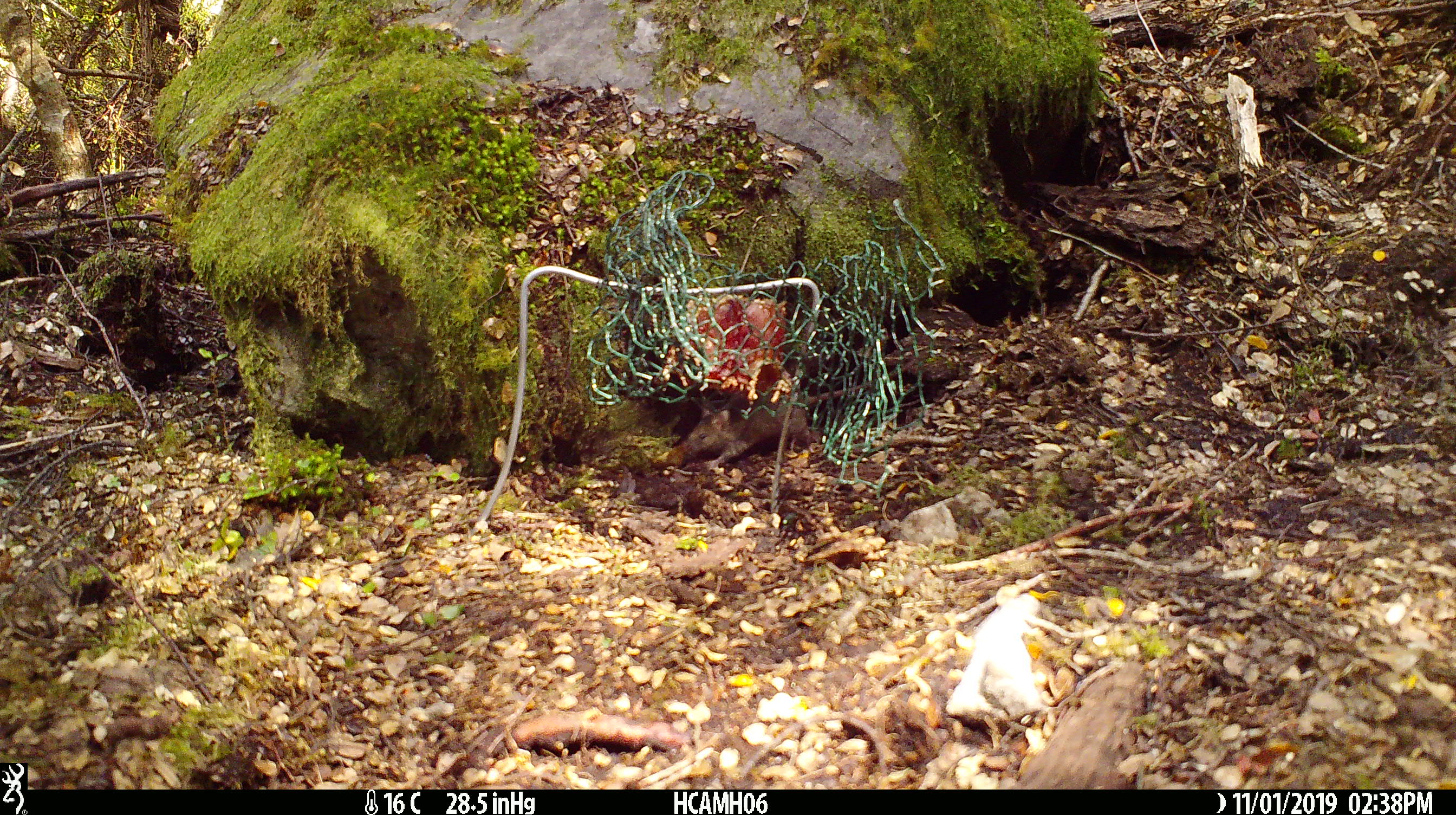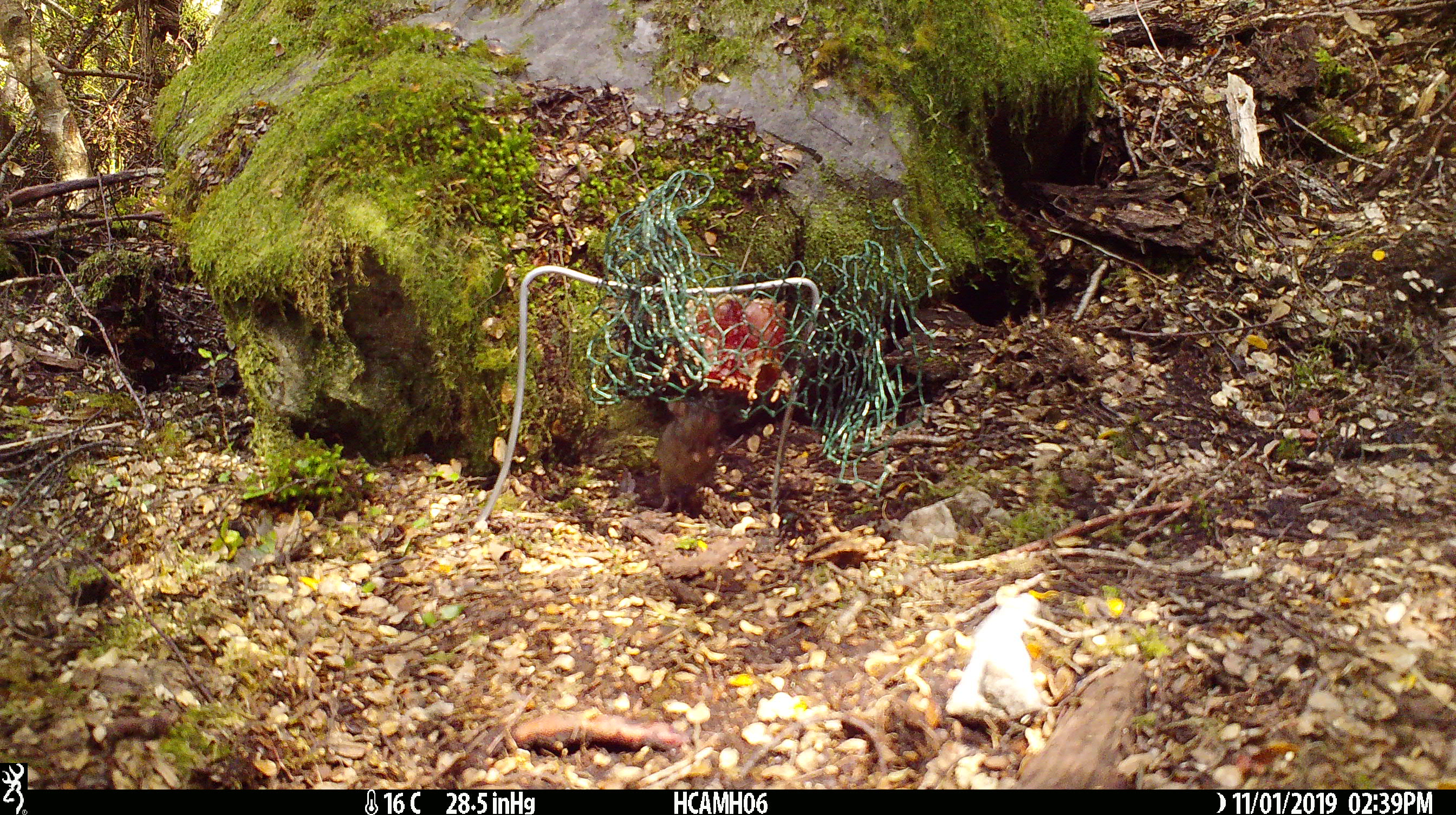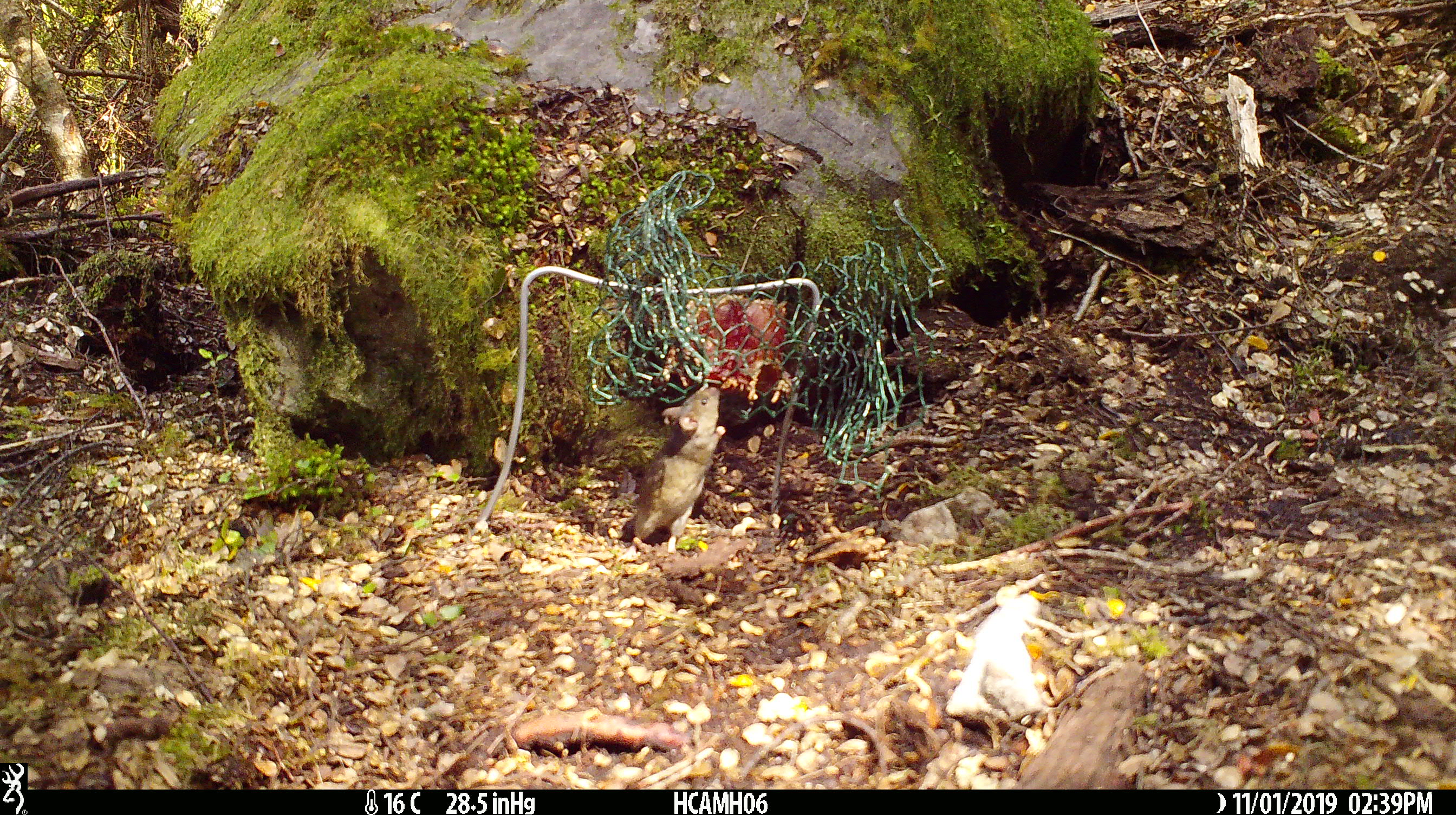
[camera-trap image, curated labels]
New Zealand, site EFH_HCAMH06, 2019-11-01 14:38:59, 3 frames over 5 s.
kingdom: Animalia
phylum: Chordata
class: Mammalia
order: Rodentia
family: Muridae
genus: Mus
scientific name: Mus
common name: mouse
Mouse (Mus).